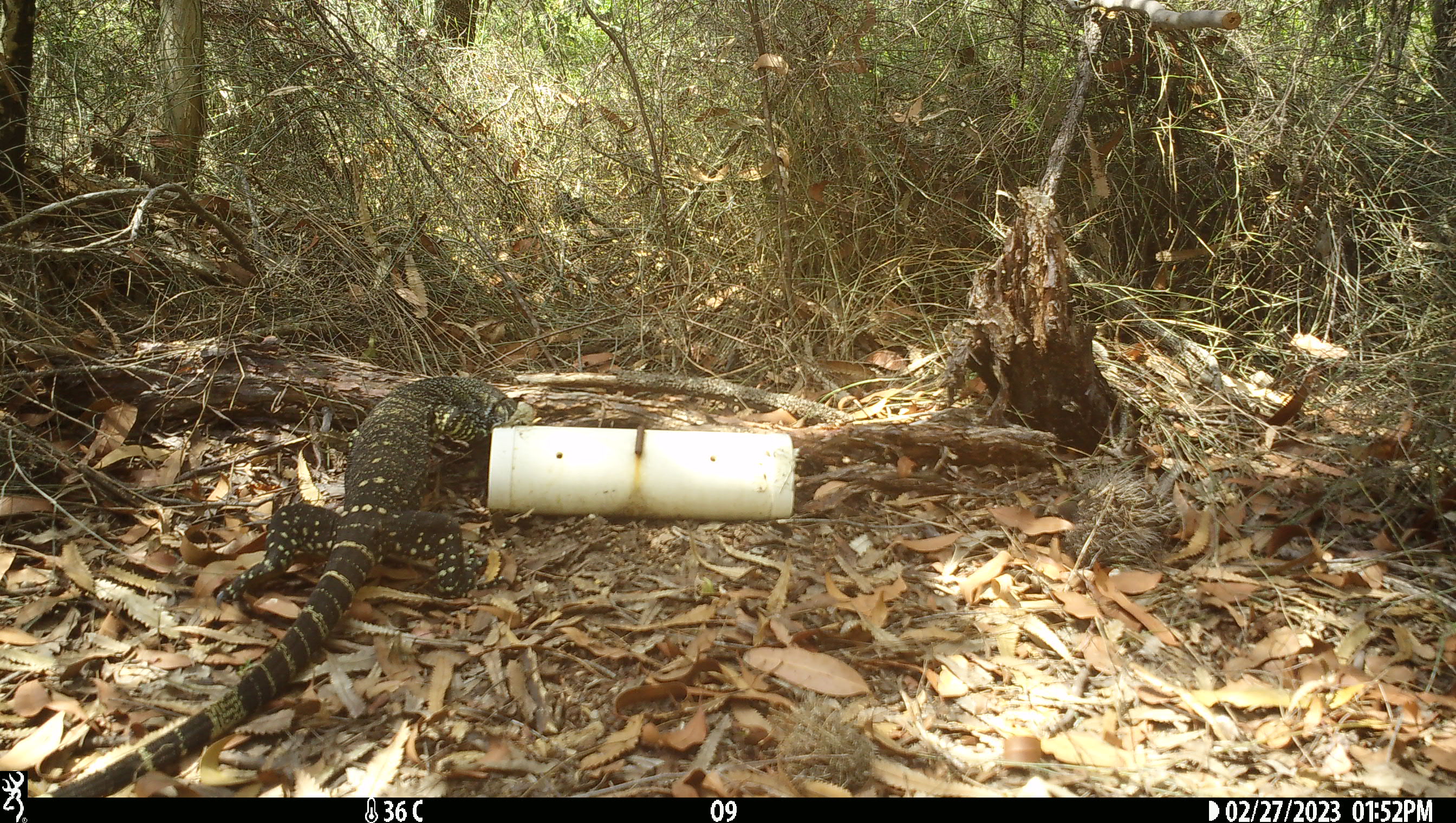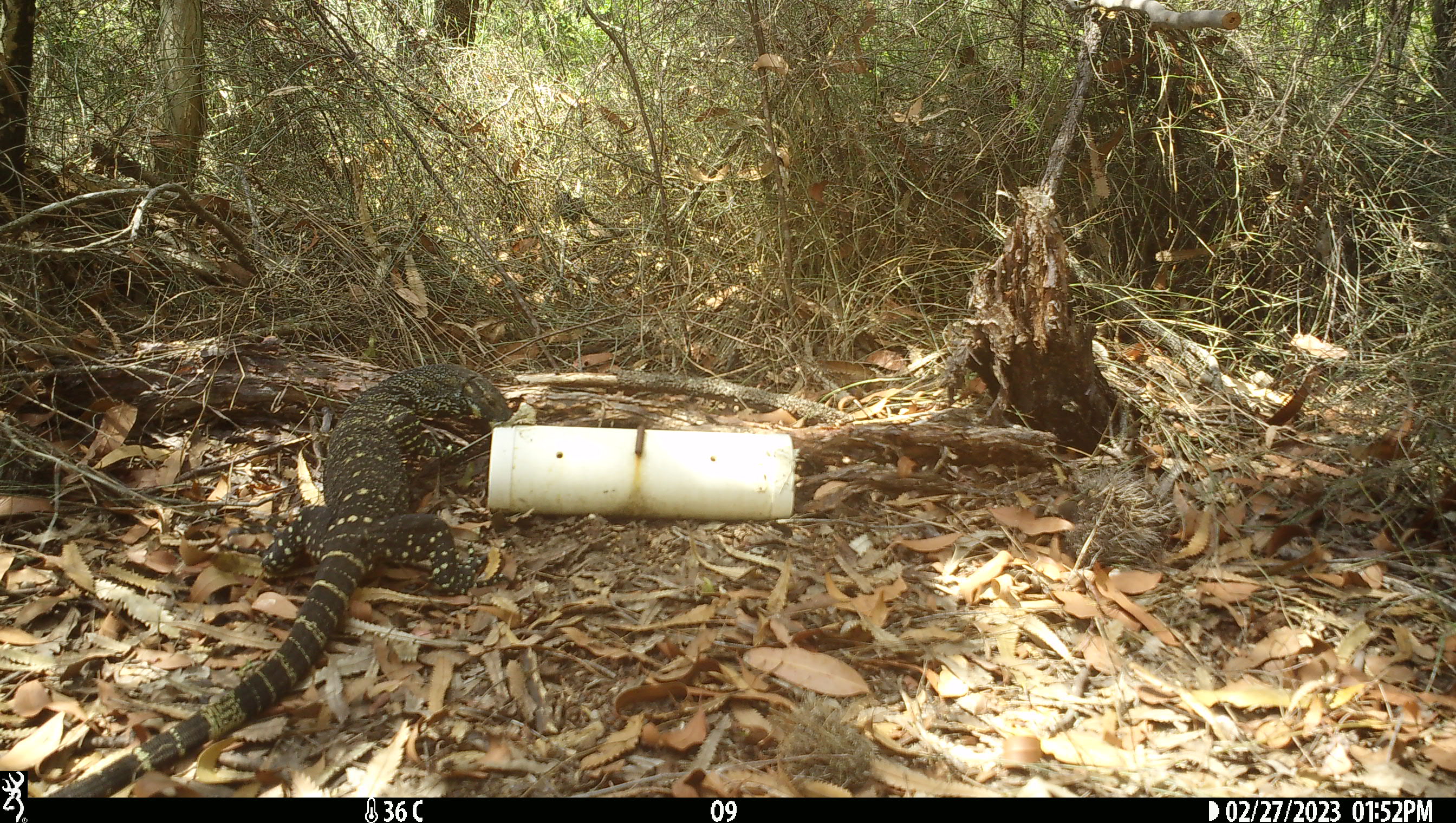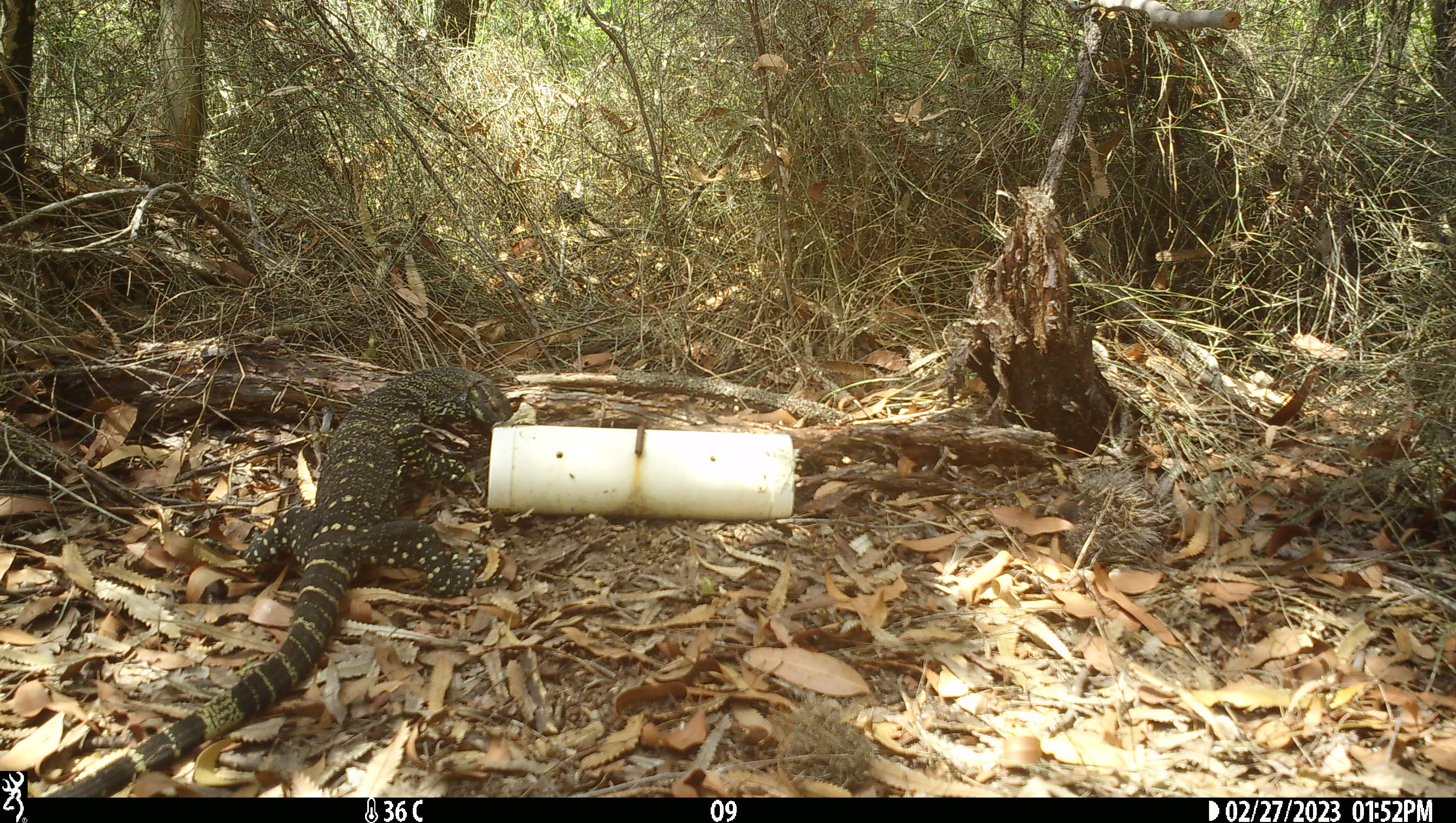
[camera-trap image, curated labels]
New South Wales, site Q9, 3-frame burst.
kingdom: Animalia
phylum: Chordata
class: Reptilia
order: Squamata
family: Varanidae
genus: Varanus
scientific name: Varanus varius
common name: lace monitor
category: goanna